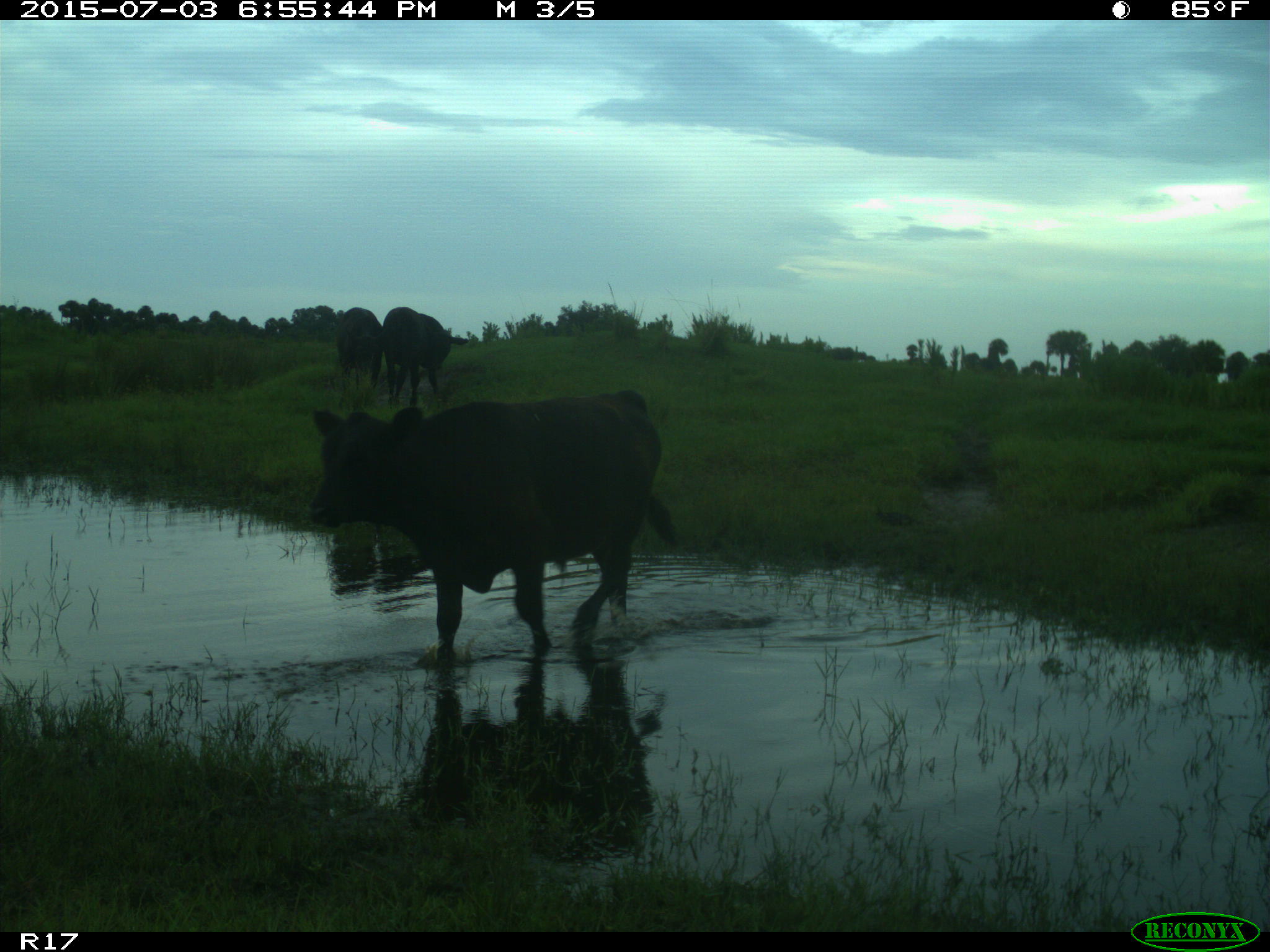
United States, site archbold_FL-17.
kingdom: Animalia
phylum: Chordata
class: Mammalia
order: Artiodactyla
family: Bovidae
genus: Bos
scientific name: Bos taurus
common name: domestic cow